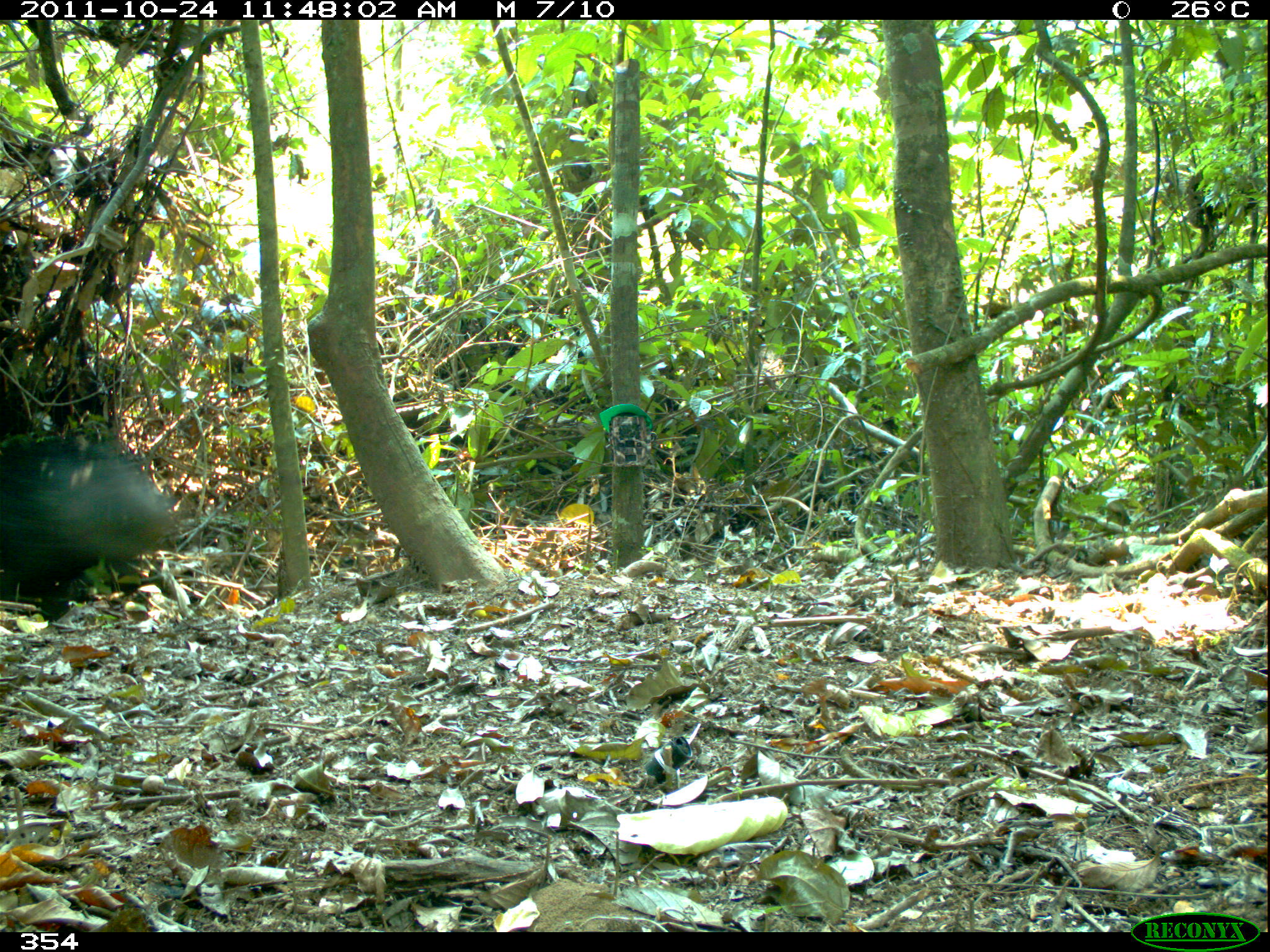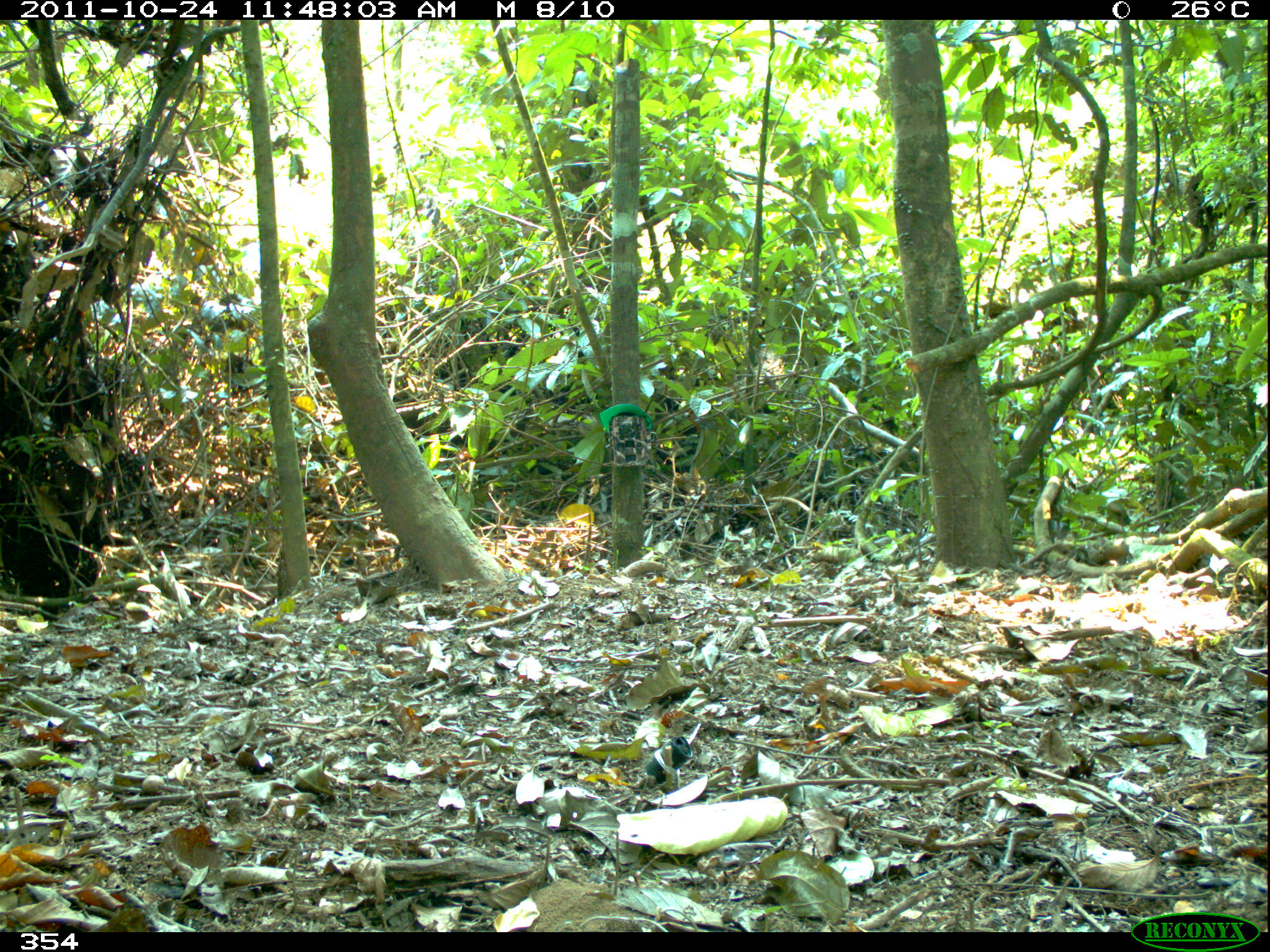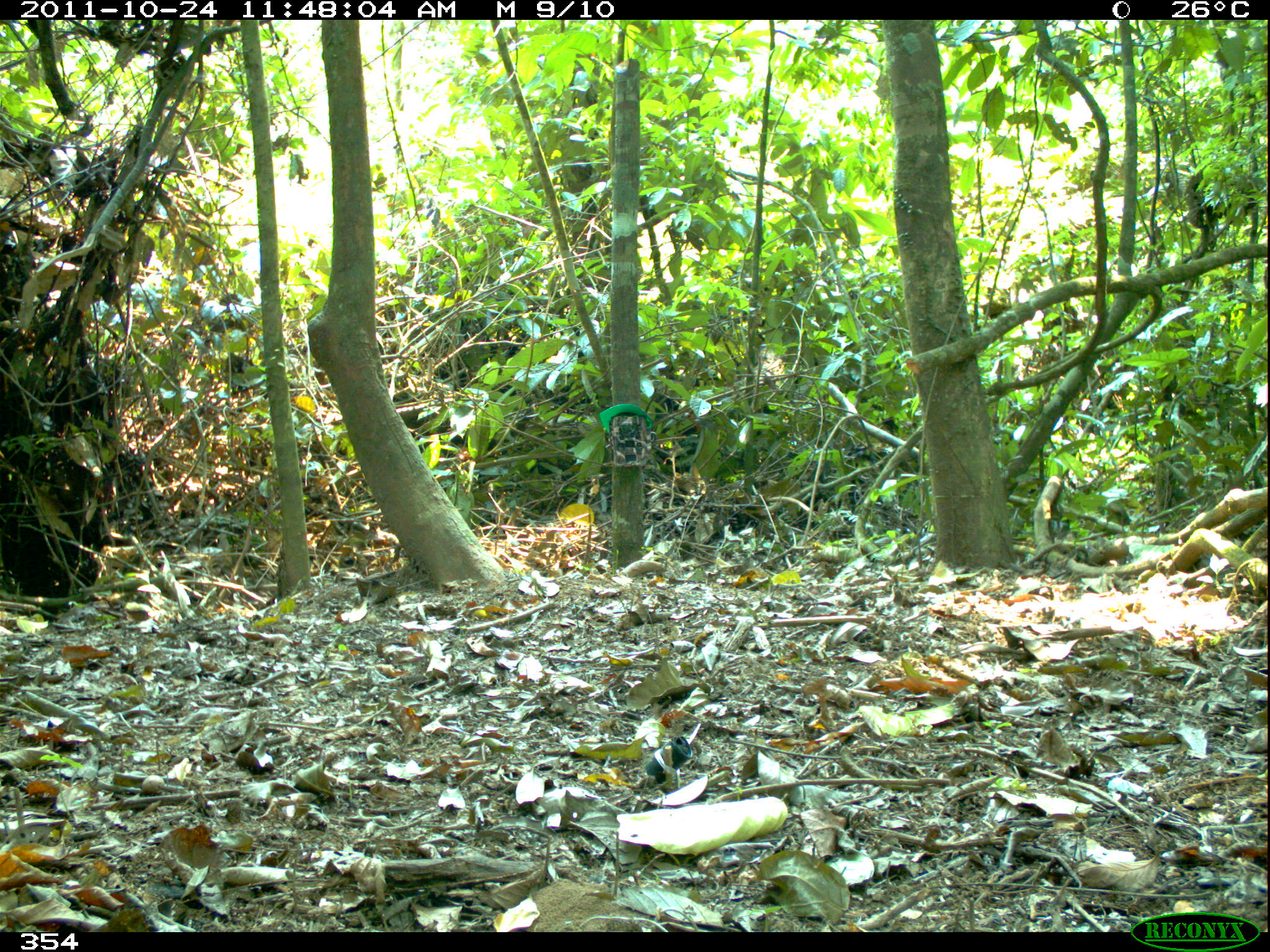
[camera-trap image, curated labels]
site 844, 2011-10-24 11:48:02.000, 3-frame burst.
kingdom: Animalia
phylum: Chordata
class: Mammalia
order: Artiodactyla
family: Tayassuidae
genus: Tayassu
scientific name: Tayassu pecari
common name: white-lipped peccary